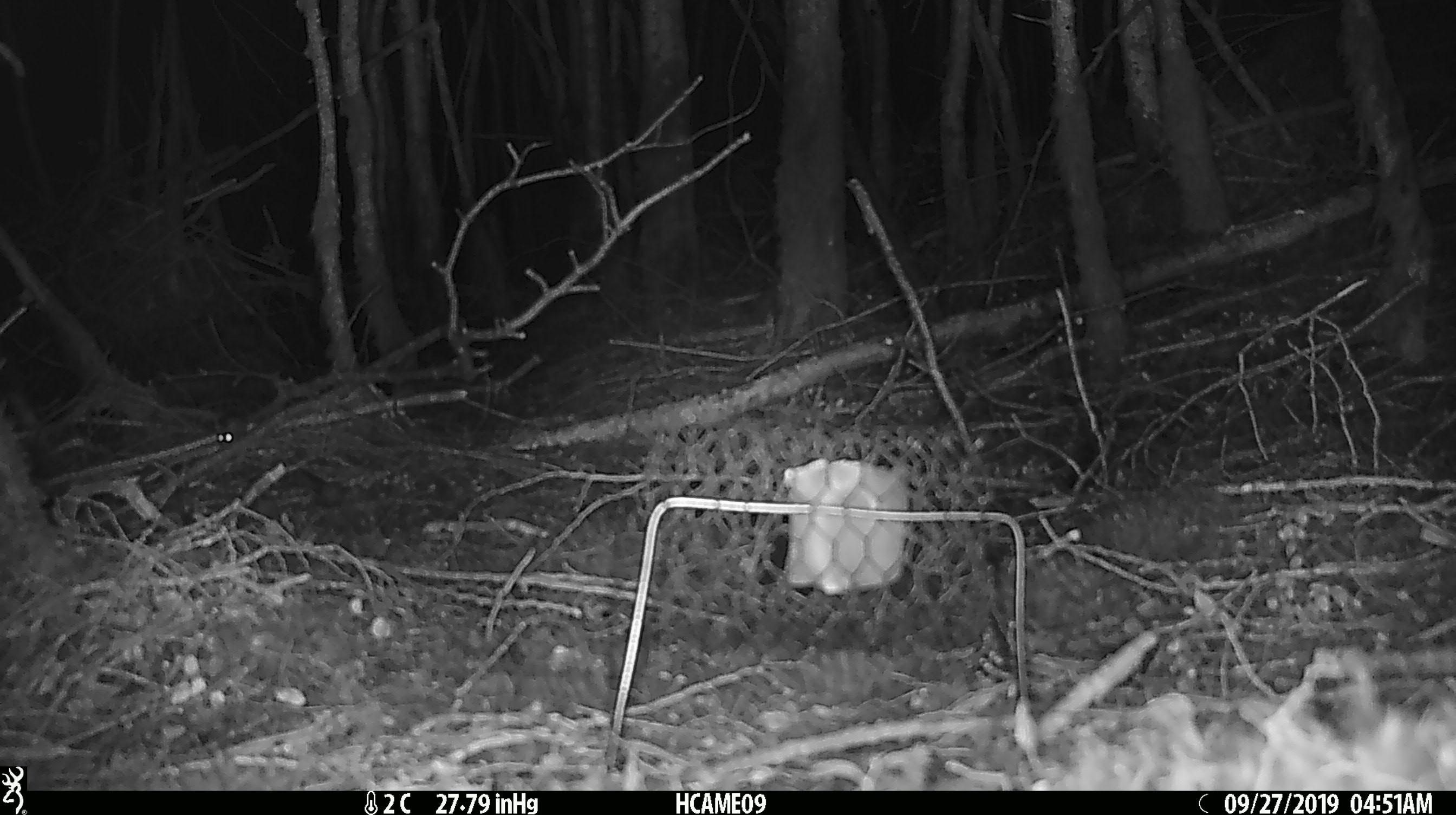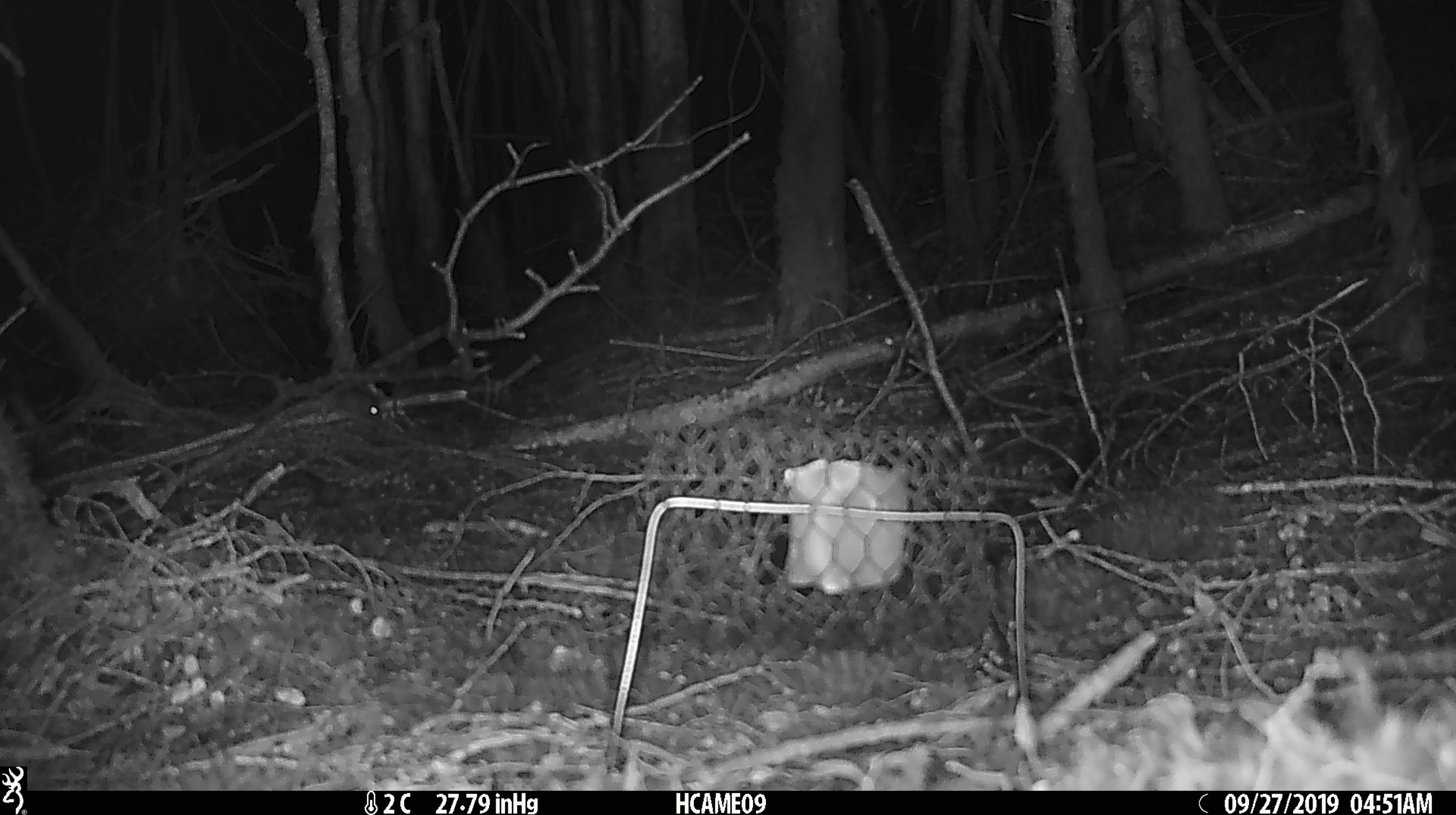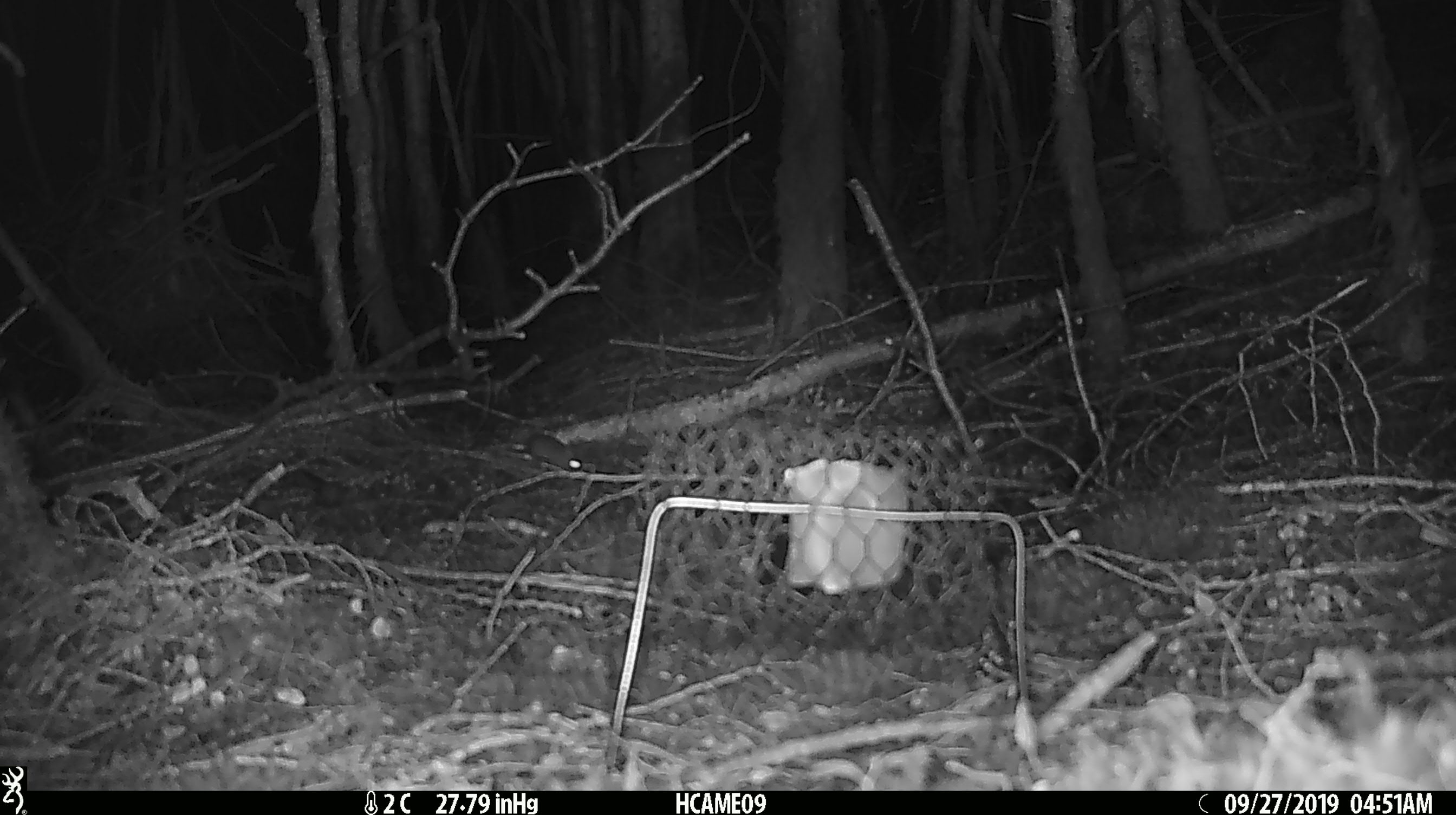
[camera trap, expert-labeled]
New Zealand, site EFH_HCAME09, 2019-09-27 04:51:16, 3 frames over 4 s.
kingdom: Animalia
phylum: Chordata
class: Mammalia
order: Rodentia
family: Muridae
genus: Mus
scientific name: Mus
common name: mouse